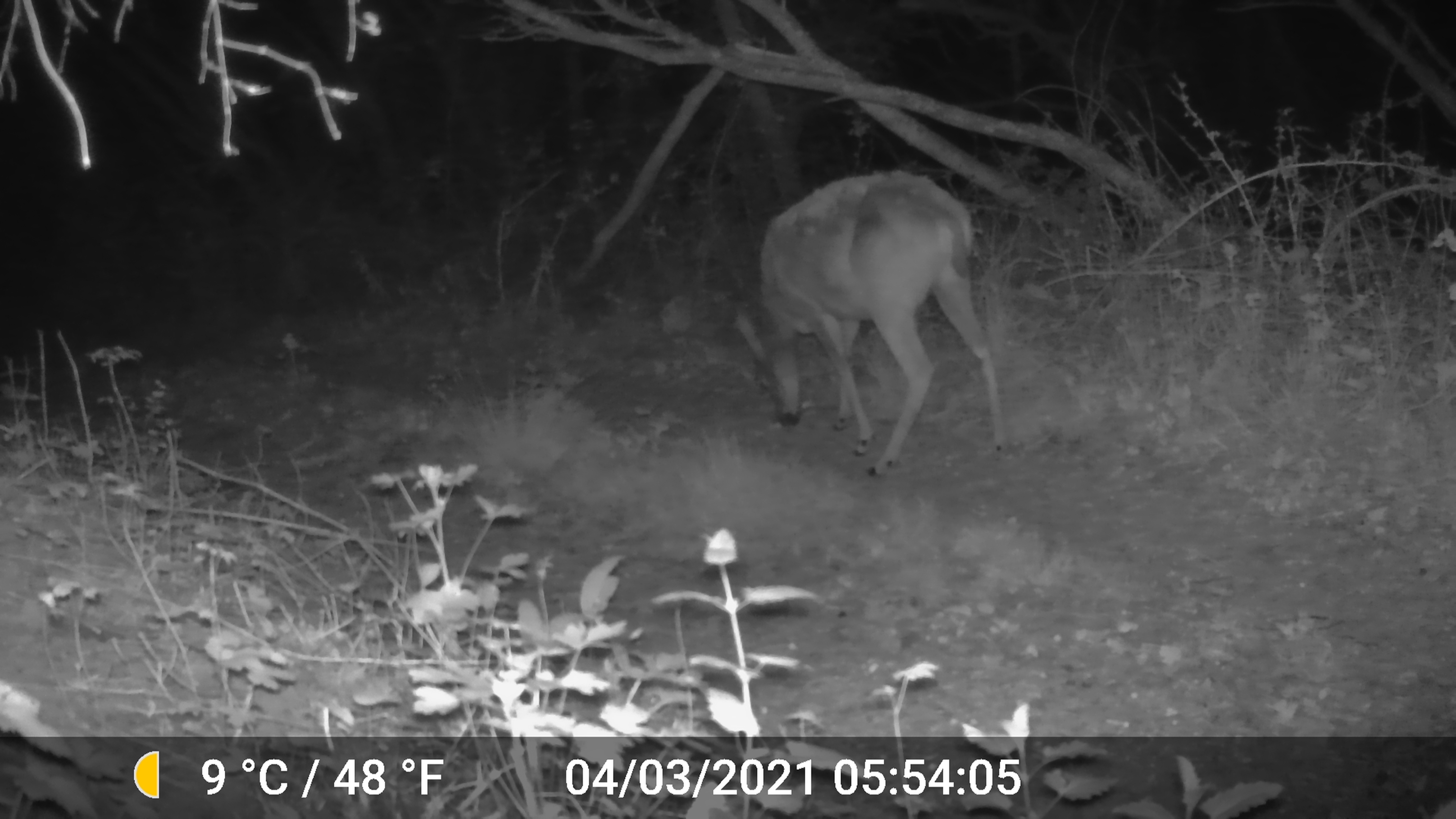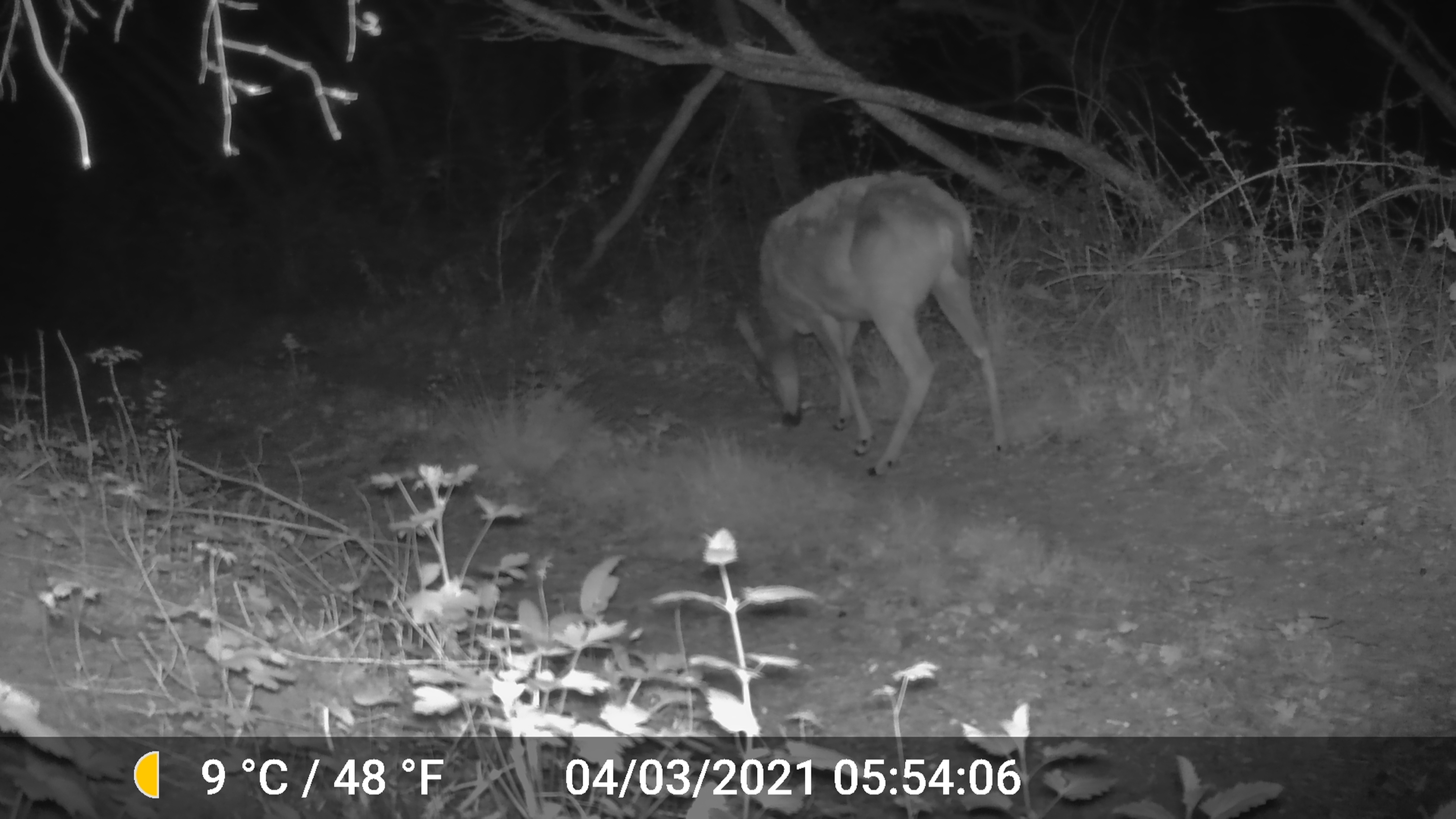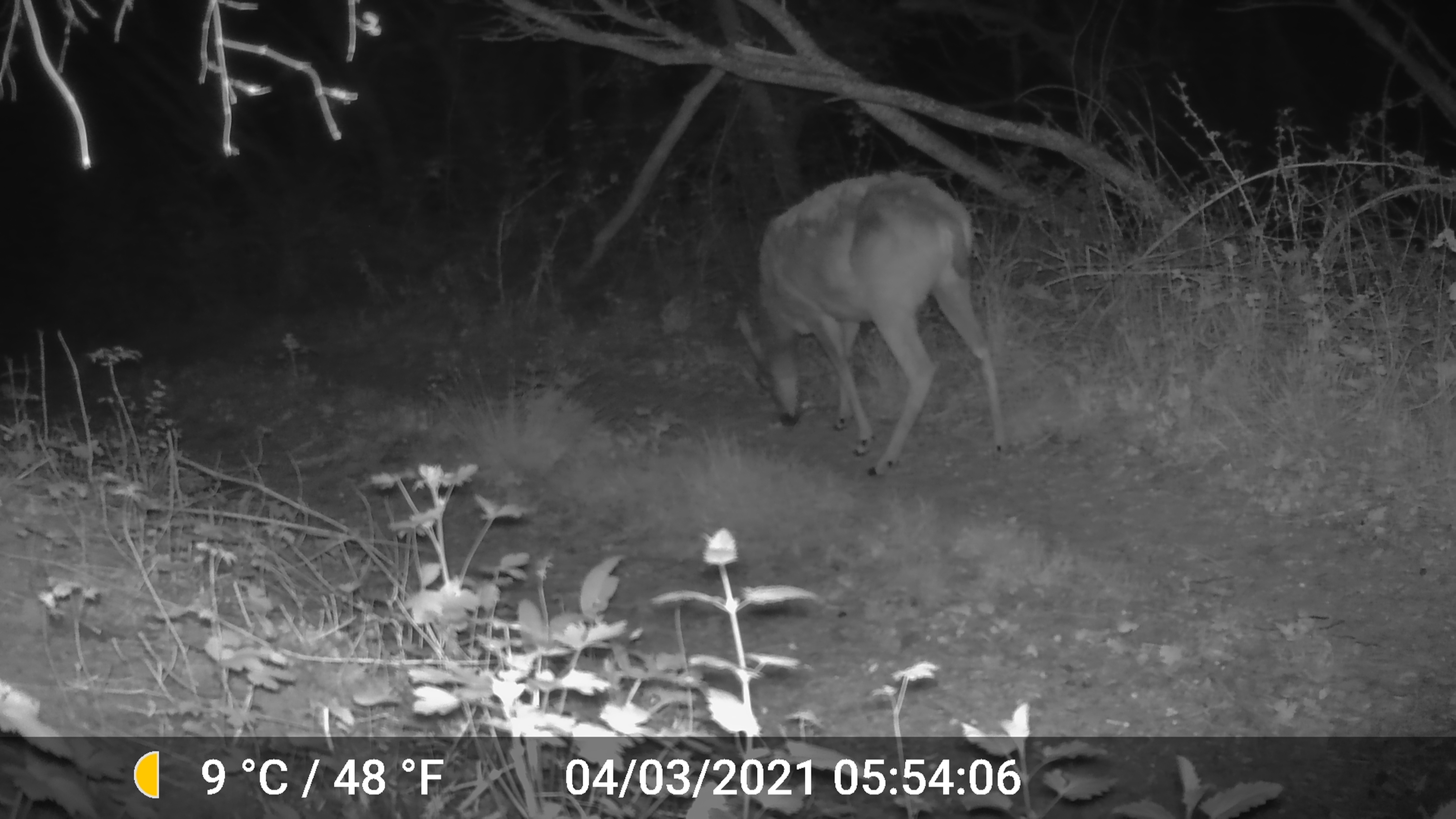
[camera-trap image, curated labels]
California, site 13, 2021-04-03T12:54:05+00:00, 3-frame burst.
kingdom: Animalia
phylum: Chordata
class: Mammalia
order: Artiodactyla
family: Cervidae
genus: Odocoileus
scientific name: Odocoileus hemionus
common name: mule deer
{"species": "mule deer (Odocoileus hemionus)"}